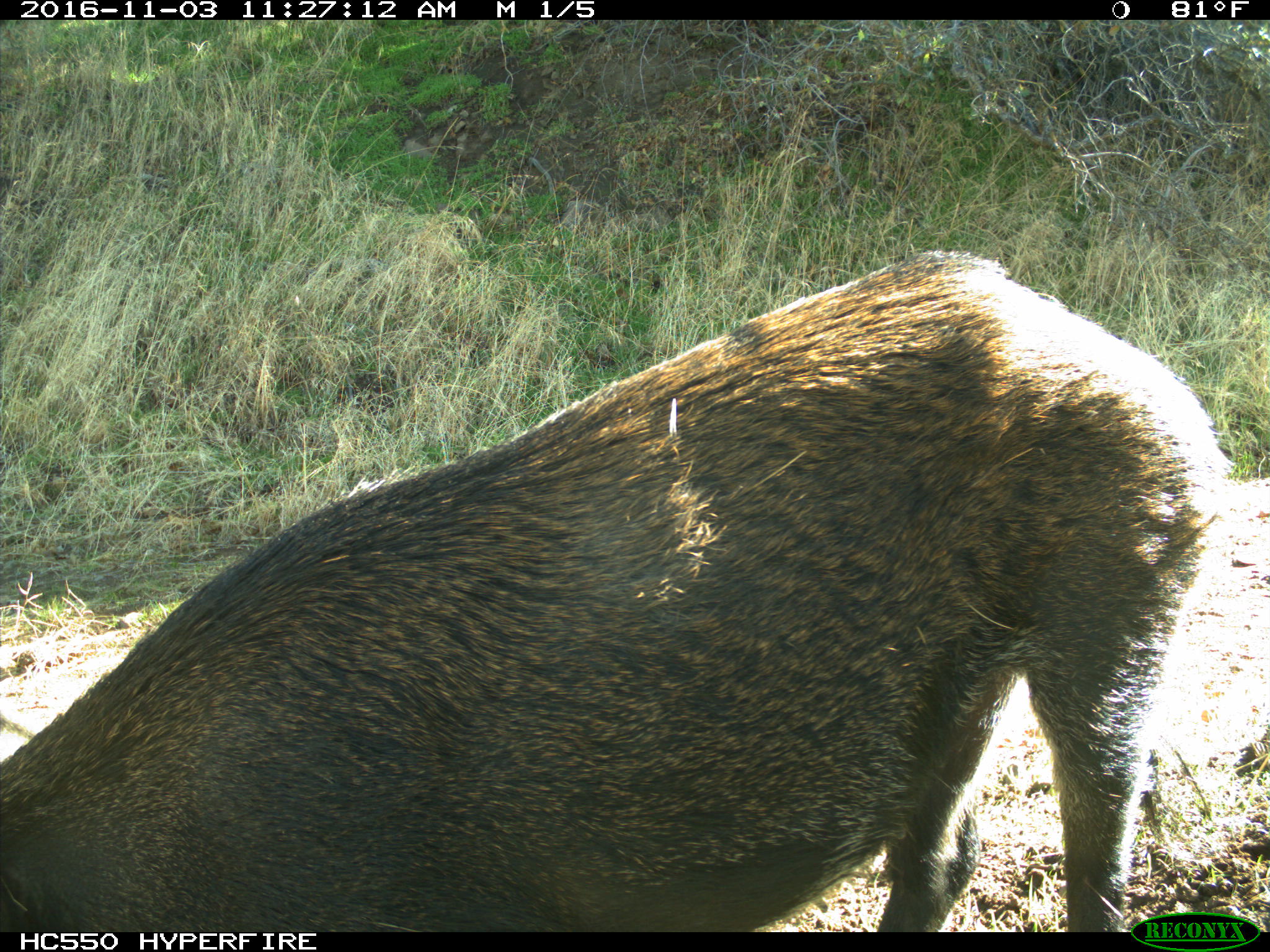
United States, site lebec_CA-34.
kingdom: Animalia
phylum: Chordata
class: Mammalia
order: Artiodactyla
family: Suidae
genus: Sus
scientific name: Sus scrofa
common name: wild boar